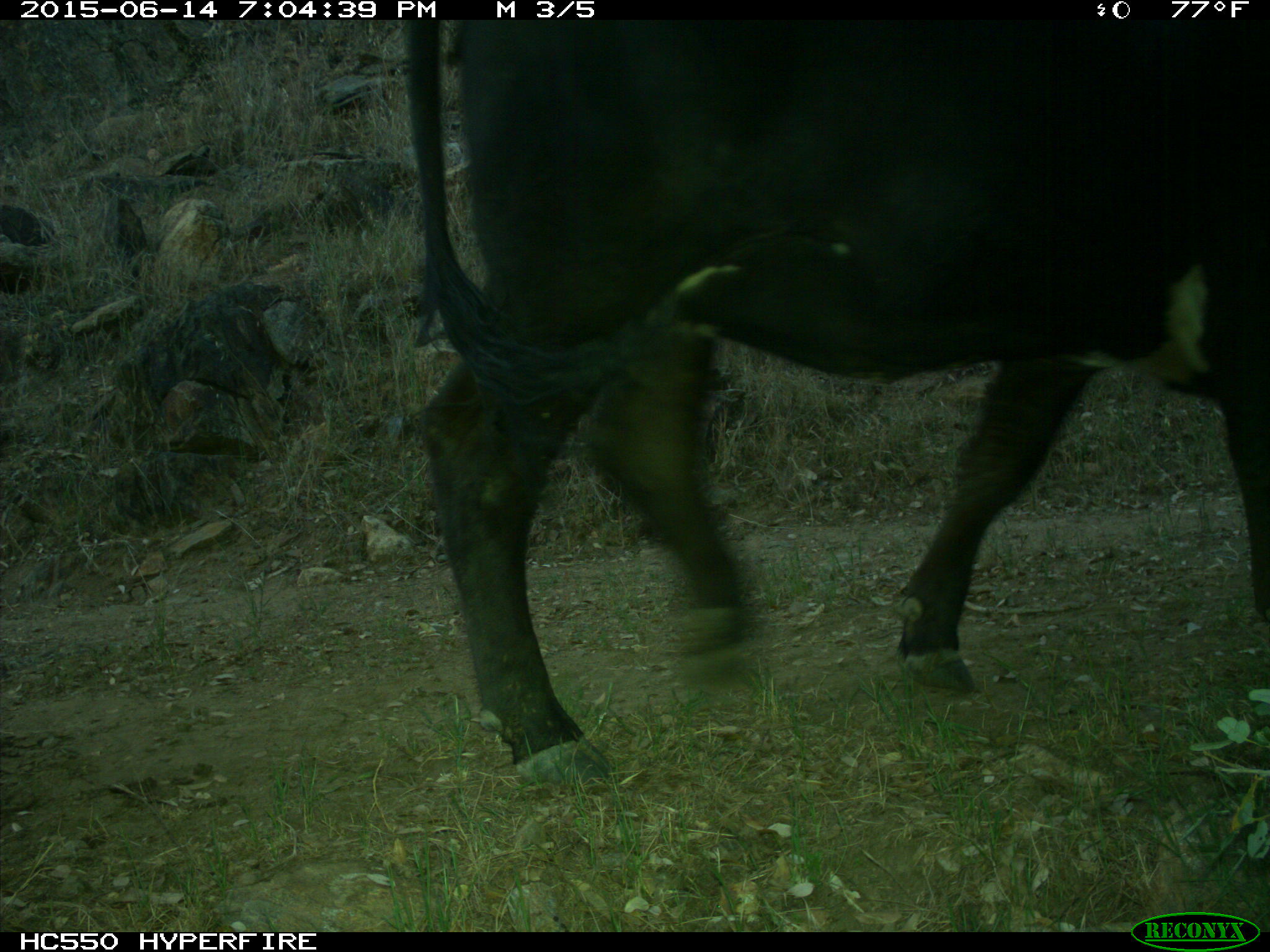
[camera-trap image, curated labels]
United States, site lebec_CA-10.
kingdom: Animalia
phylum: Chordata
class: Mammalia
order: Artiodactyla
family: Bovidae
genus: Bos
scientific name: Bos taurus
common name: domestic cow